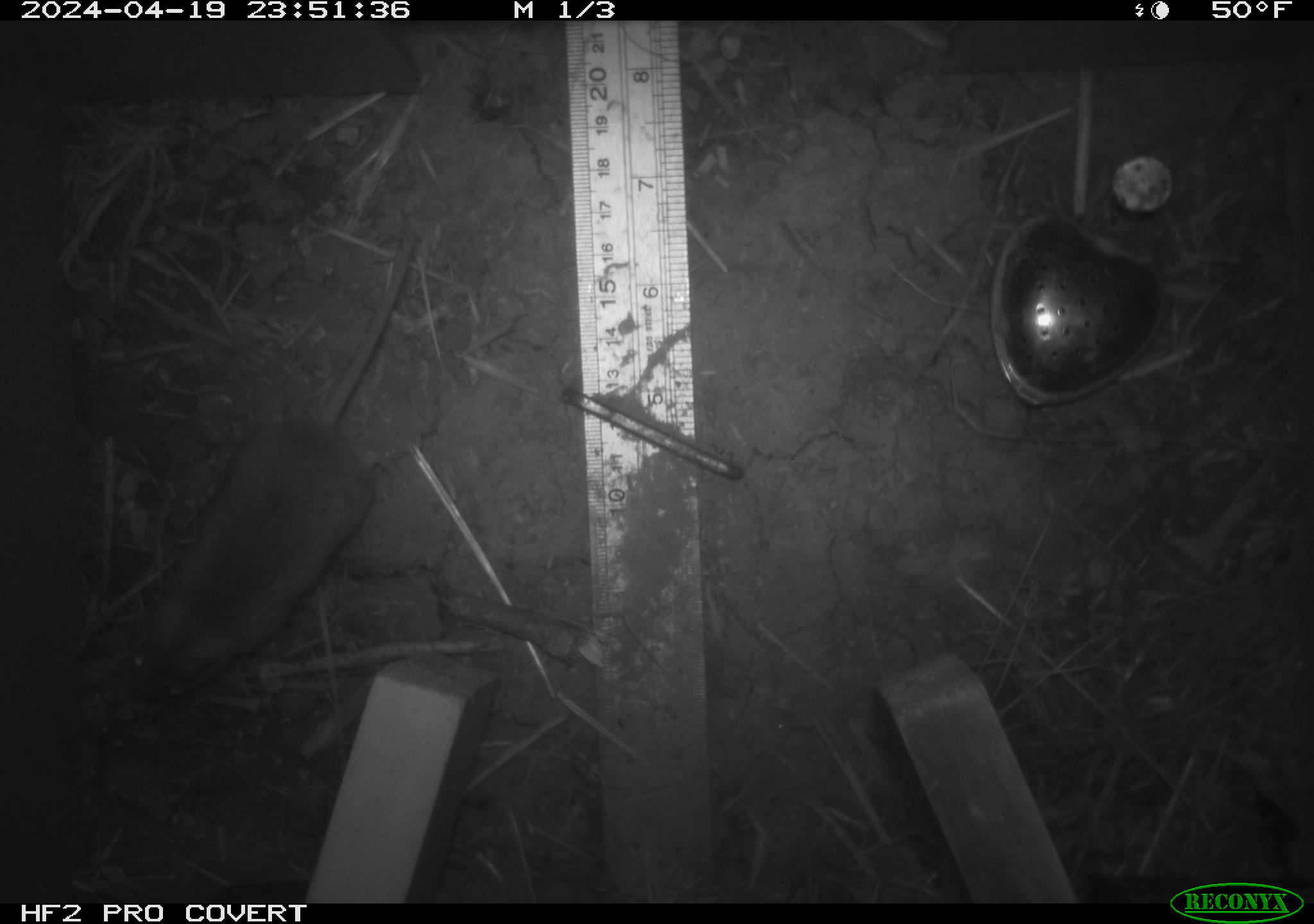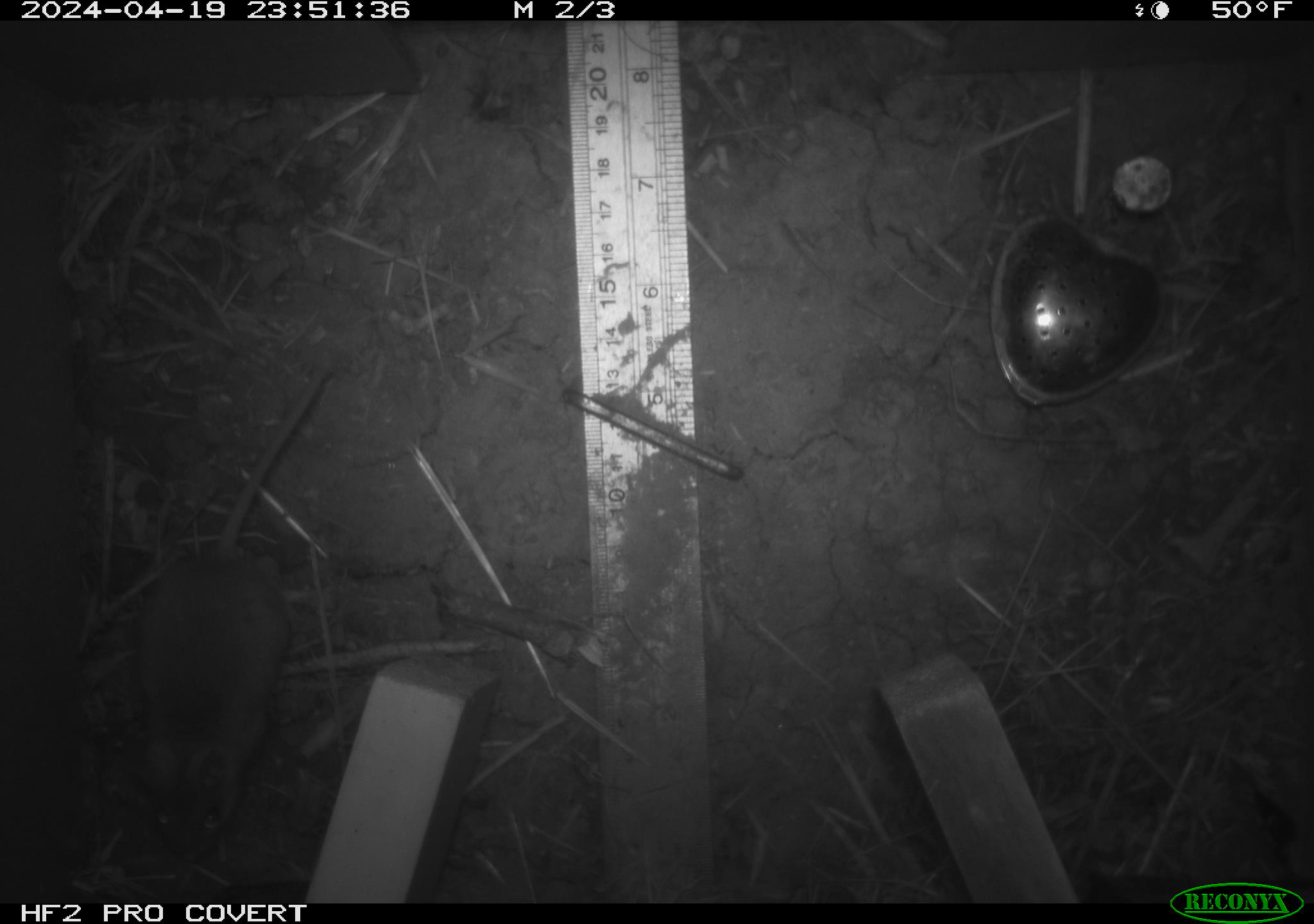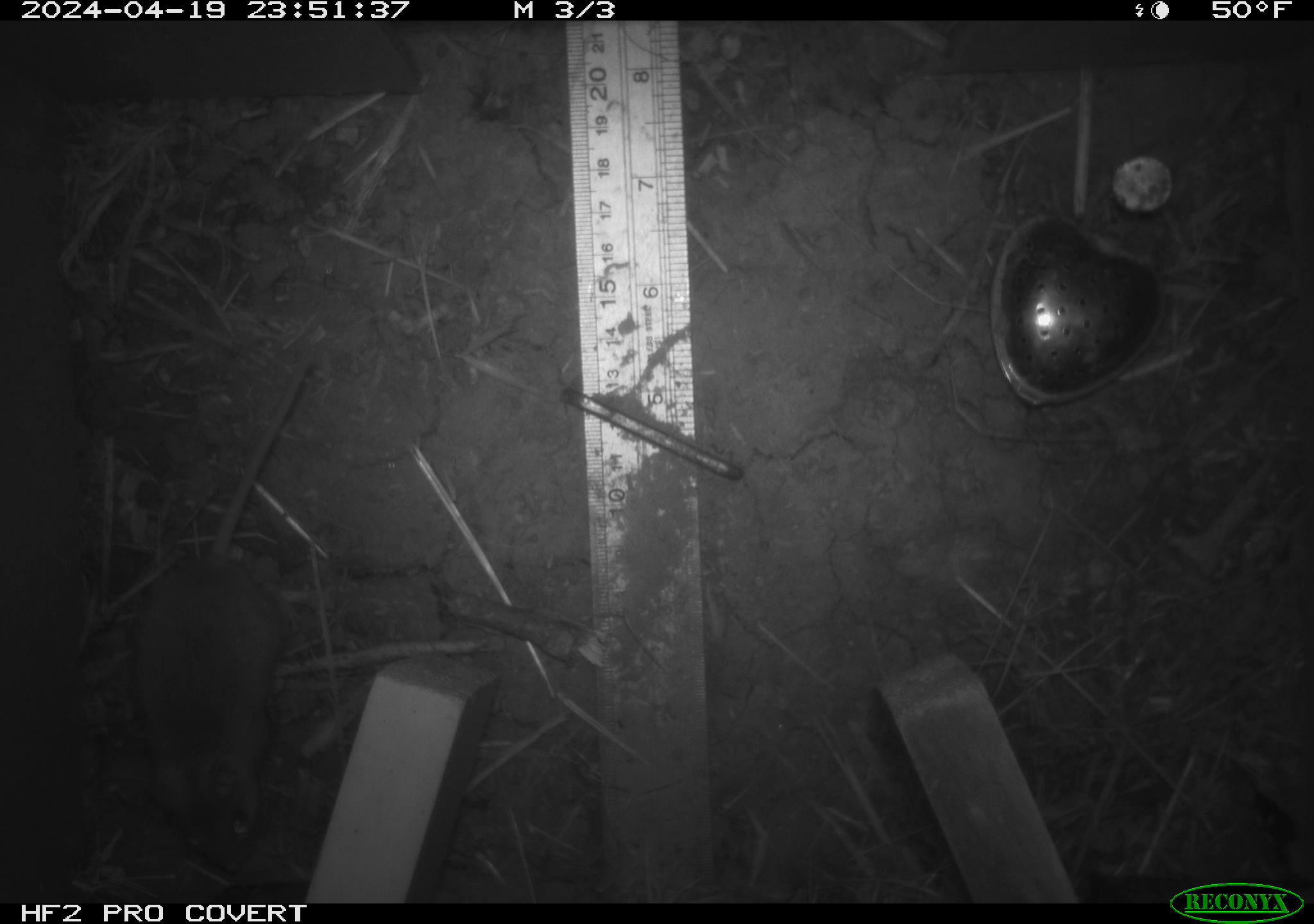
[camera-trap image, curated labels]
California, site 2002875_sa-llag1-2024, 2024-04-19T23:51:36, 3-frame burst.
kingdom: Animalia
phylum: Chordata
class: Mammalia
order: Rodentia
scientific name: Rodentia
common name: mouse species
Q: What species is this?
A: Mouse species (Rodentia).